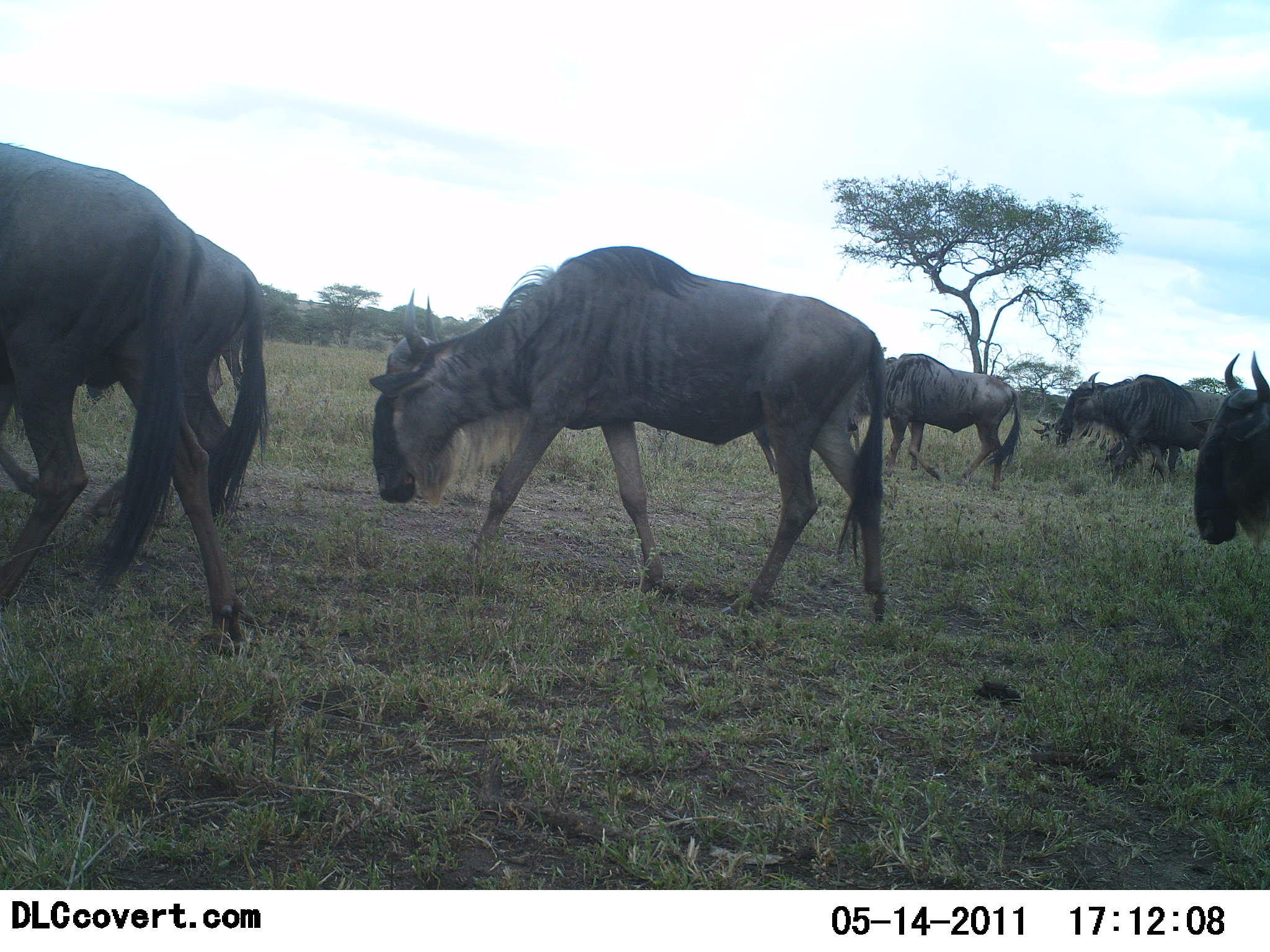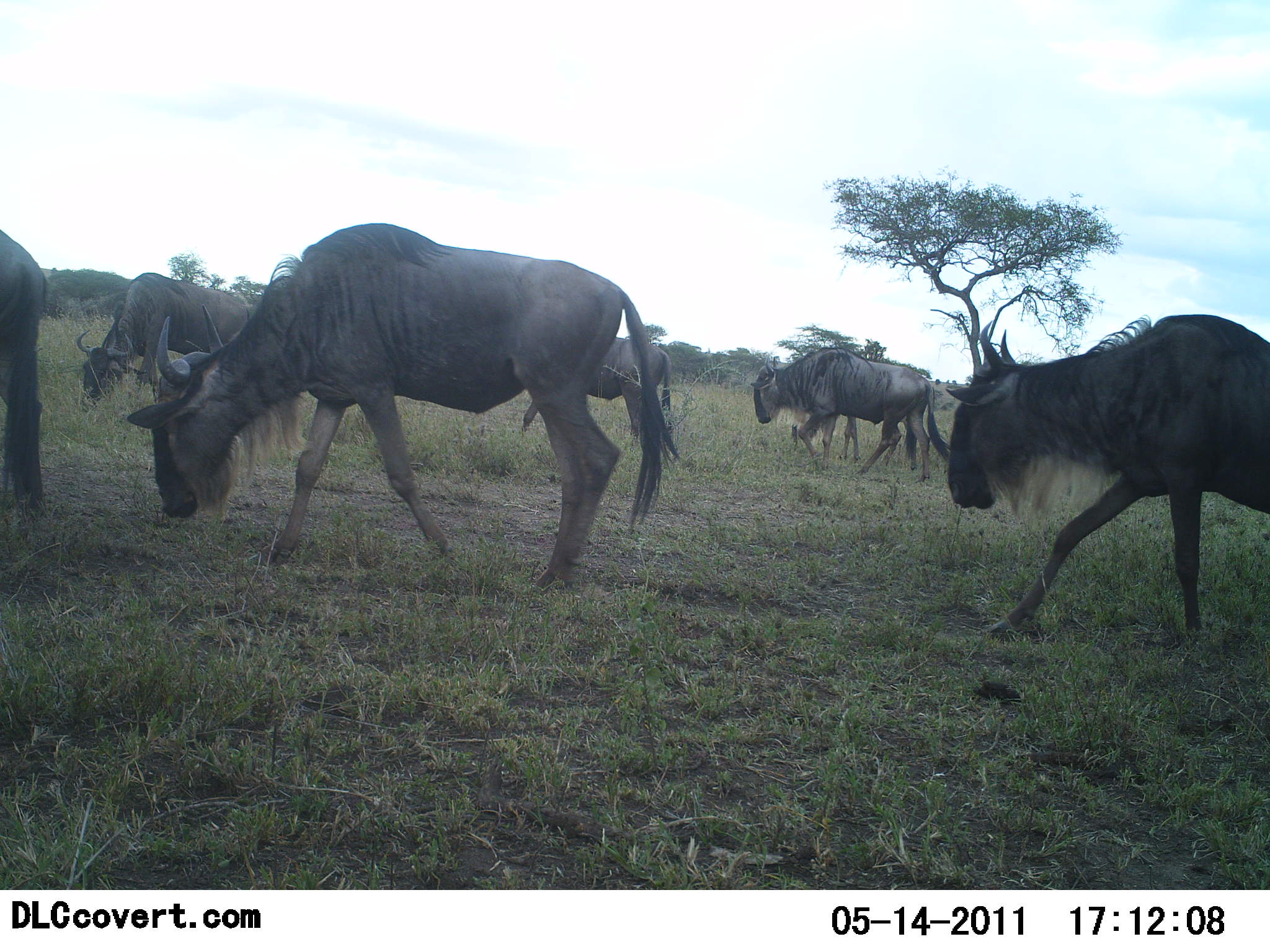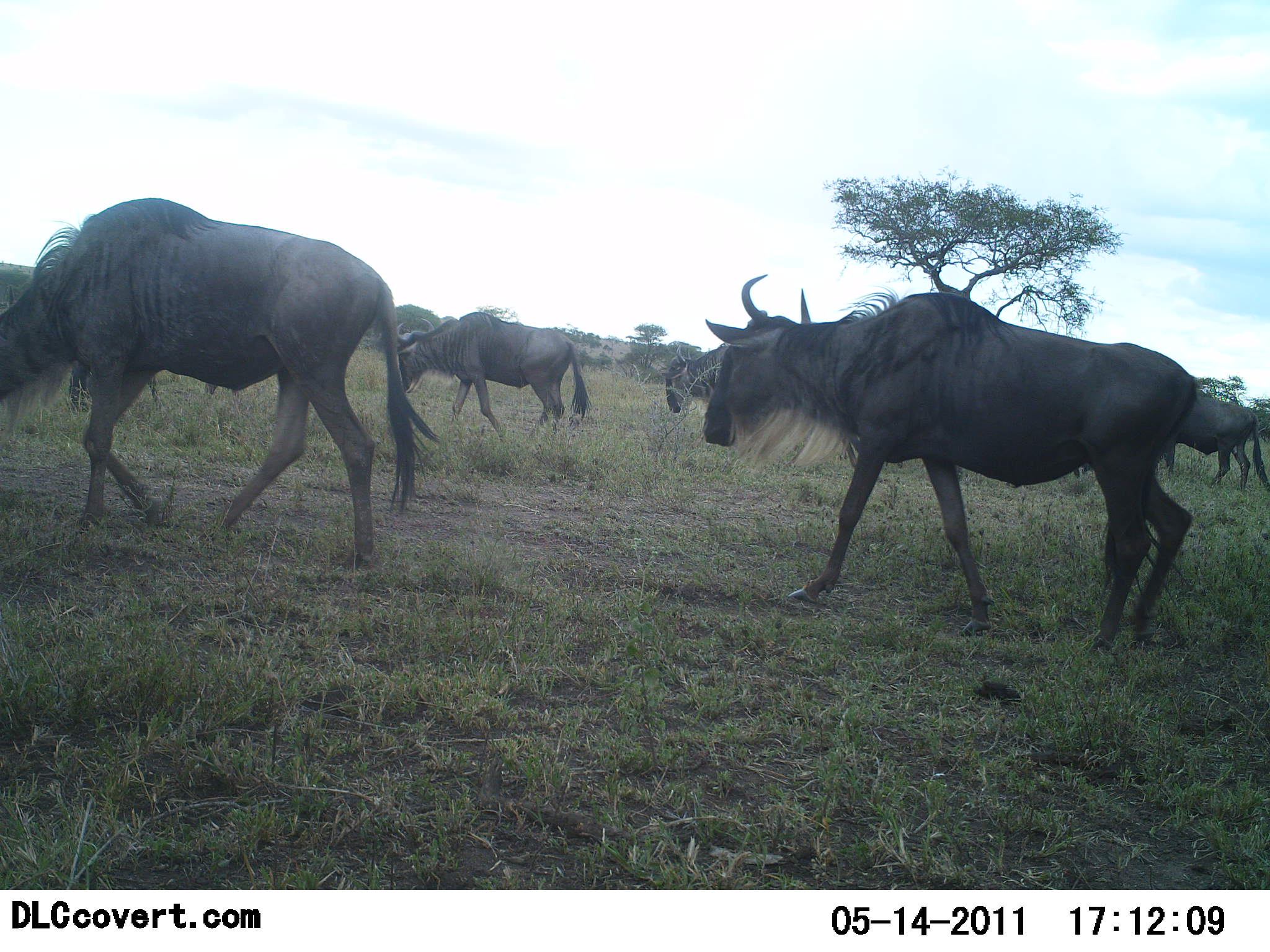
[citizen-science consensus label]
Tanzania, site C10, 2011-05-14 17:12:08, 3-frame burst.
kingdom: Animalia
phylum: Chordata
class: Mammalia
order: Artiodactyla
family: Bovidae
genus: Connochaetes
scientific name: Connochaetes taurinus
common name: blue wildebeest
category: wildebeest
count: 7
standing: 17%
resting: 0%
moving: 100%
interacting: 0%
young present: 0%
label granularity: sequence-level